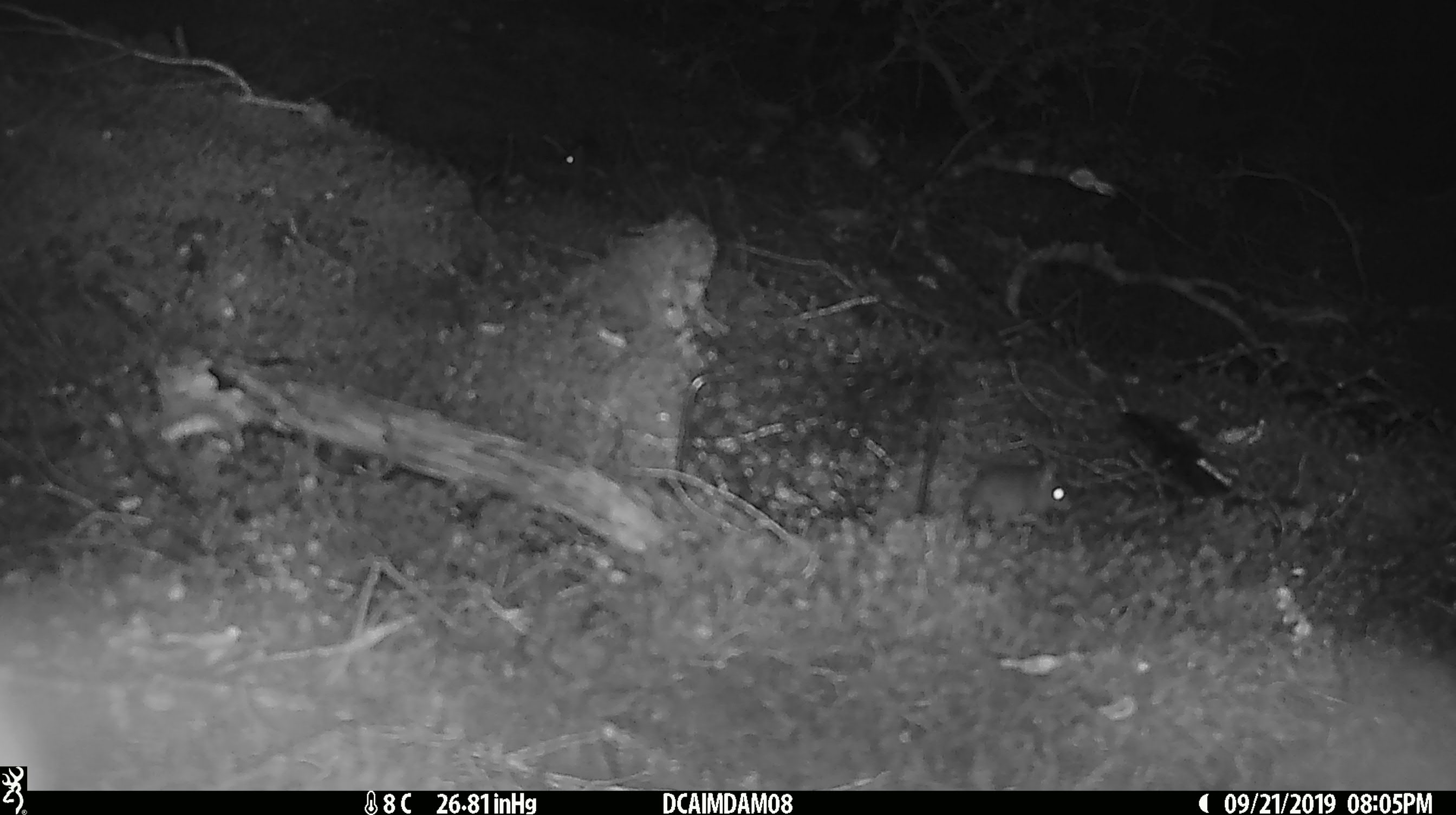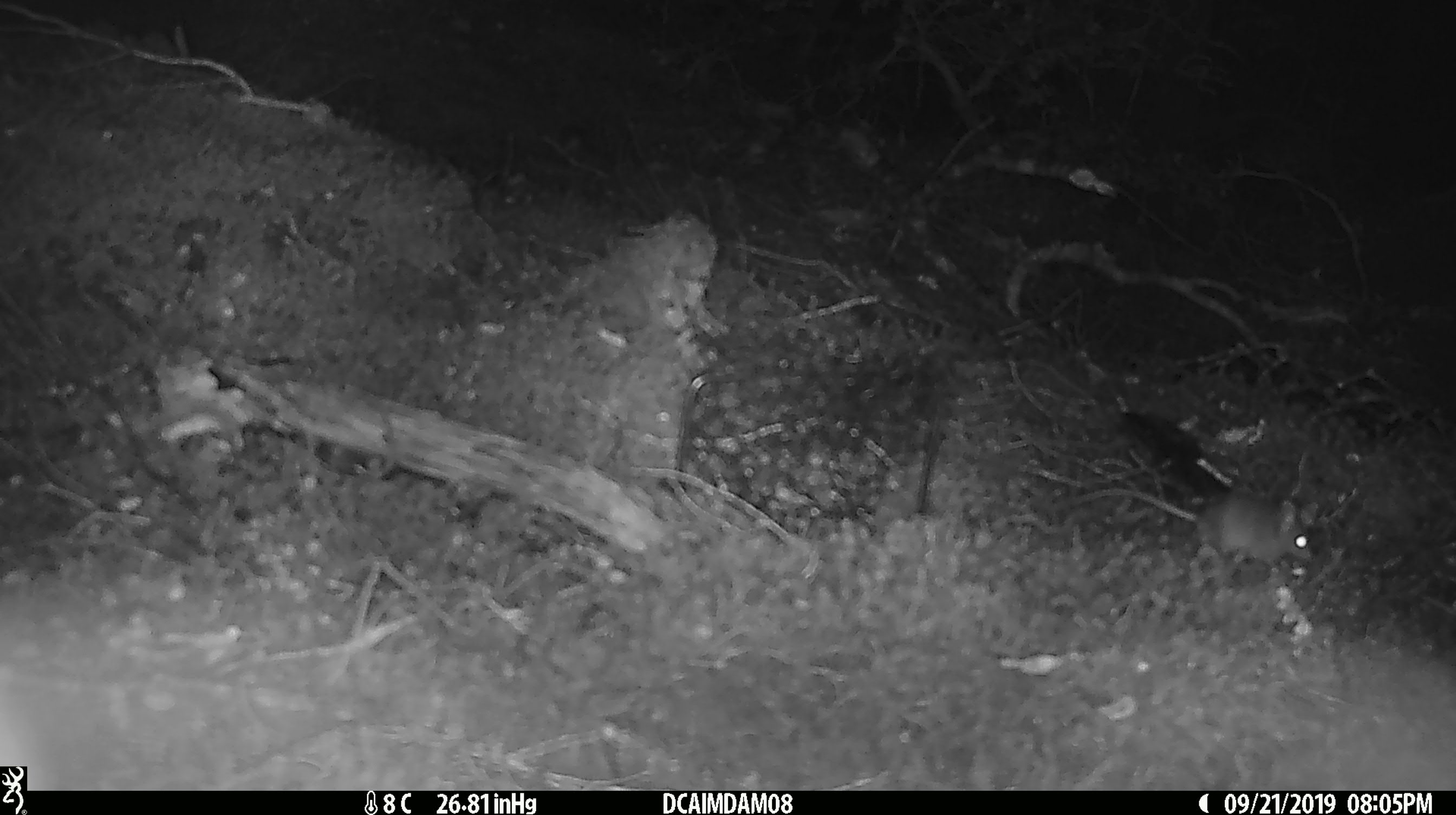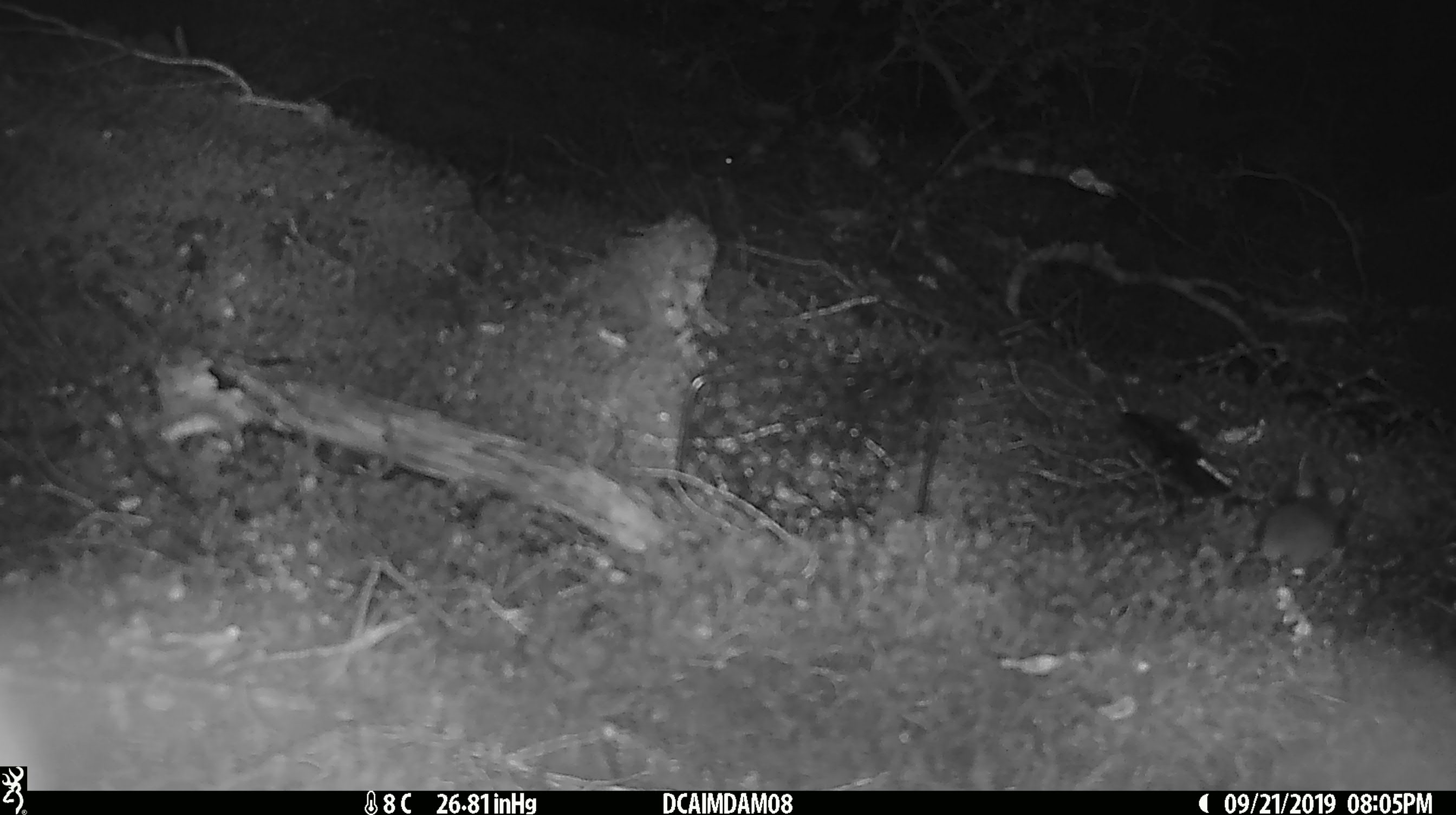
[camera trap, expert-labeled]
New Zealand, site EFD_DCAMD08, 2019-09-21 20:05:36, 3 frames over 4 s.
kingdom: Animalia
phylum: Chordata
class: Mammalia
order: Rodentia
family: Muridae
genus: Mus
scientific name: Mus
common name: mouse